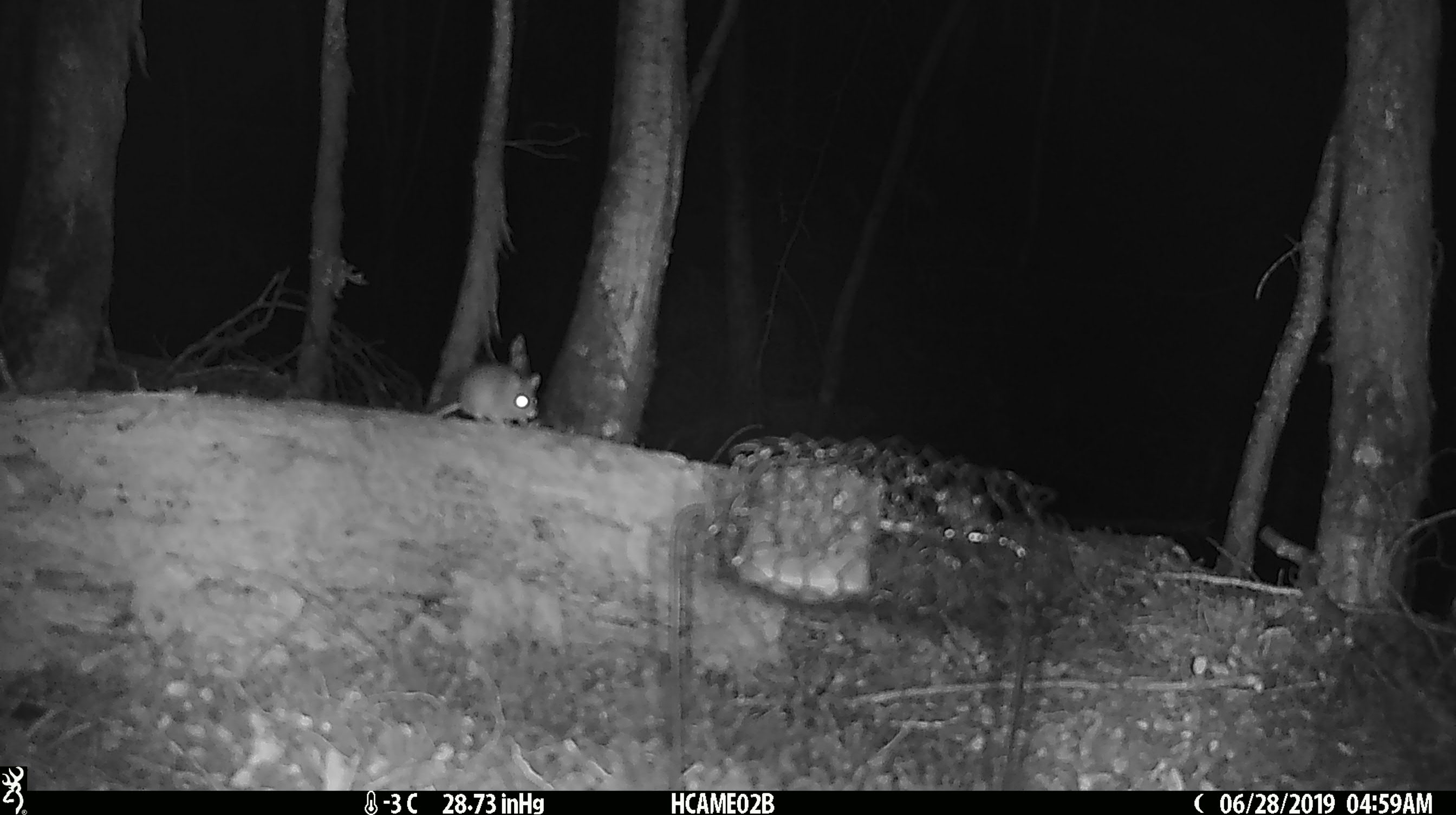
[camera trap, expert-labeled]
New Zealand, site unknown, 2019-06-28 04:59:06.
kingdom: Animalia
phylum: Chordata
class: Mammalia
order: Rodentia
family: Muridae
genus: Mus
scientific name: Mus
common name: mouse